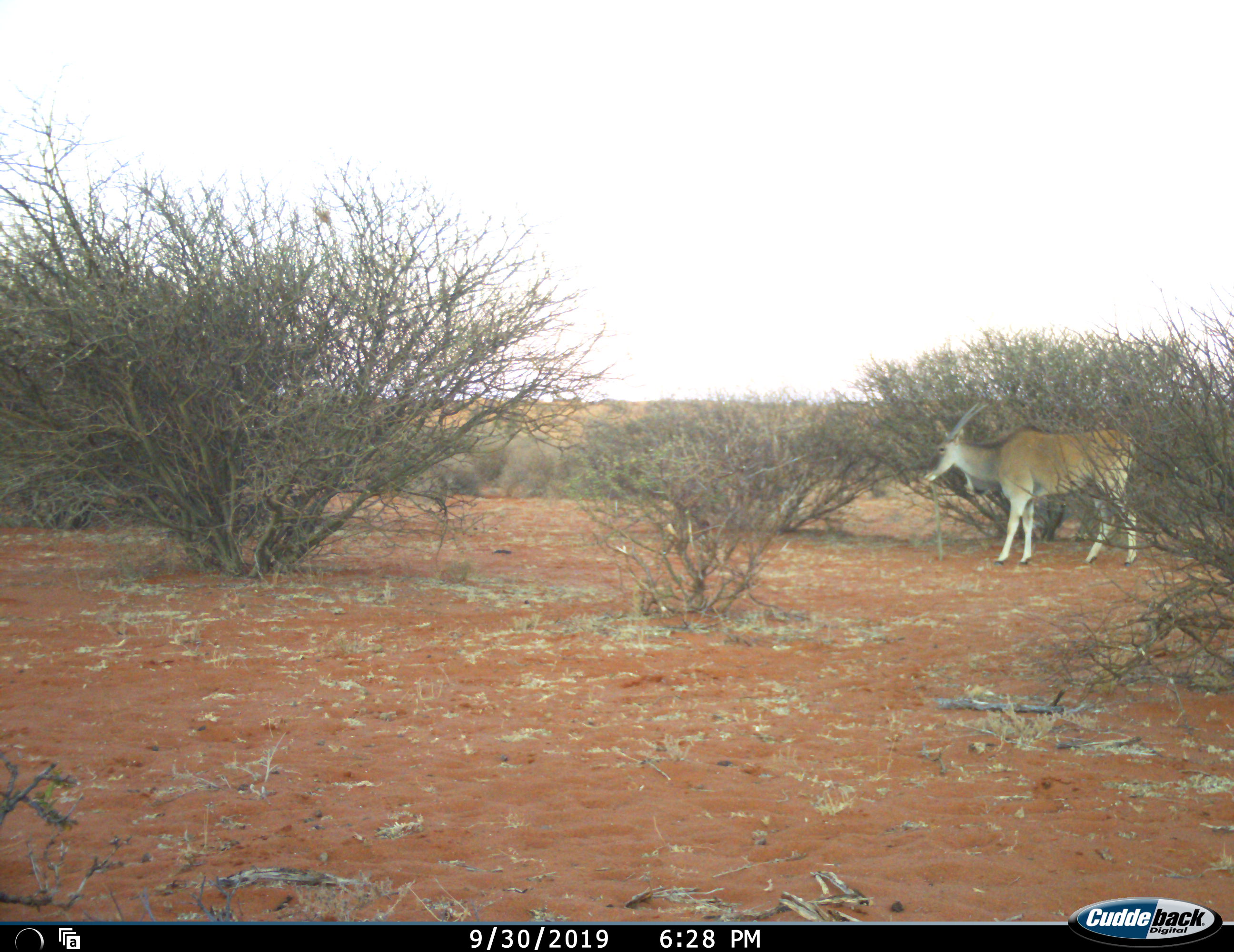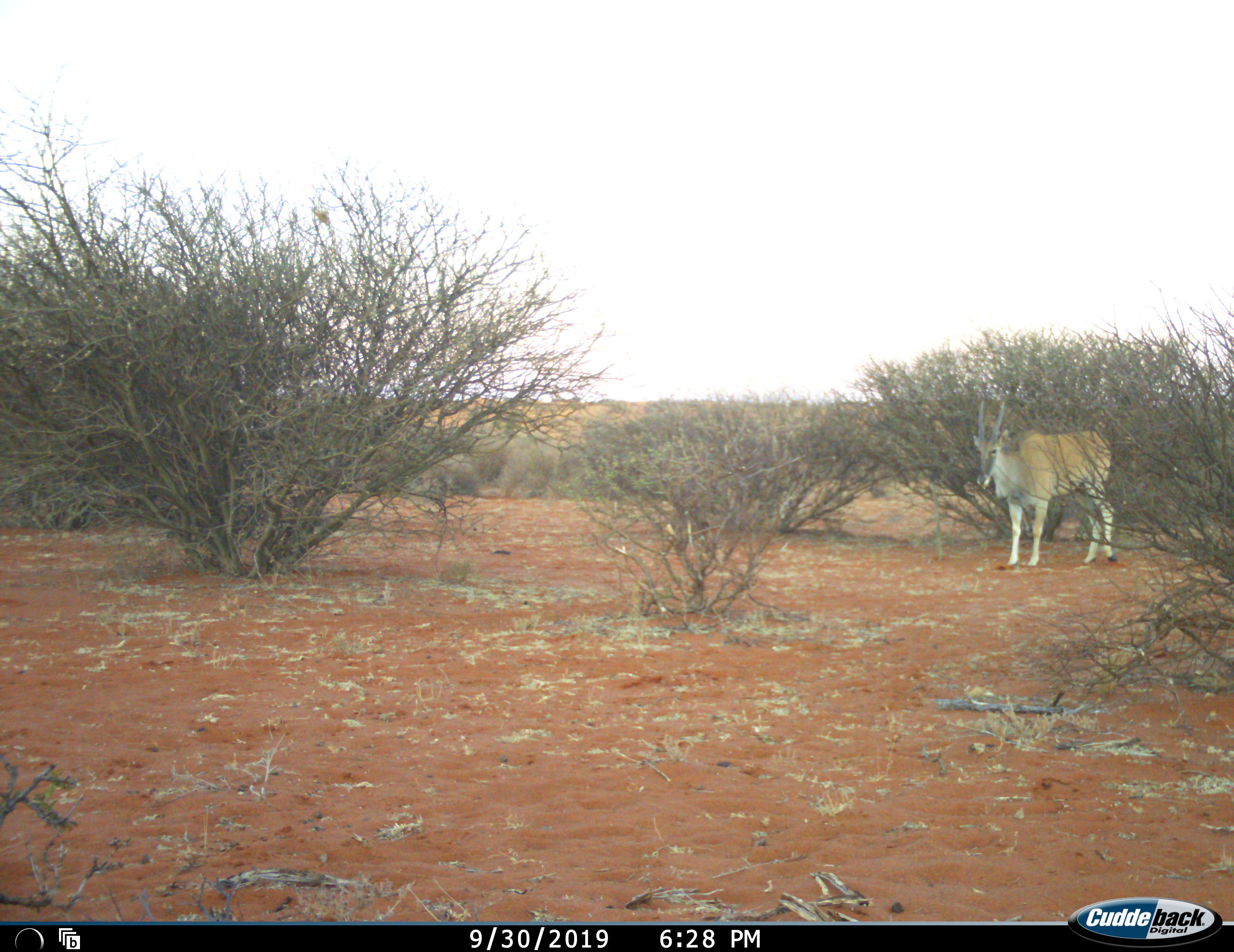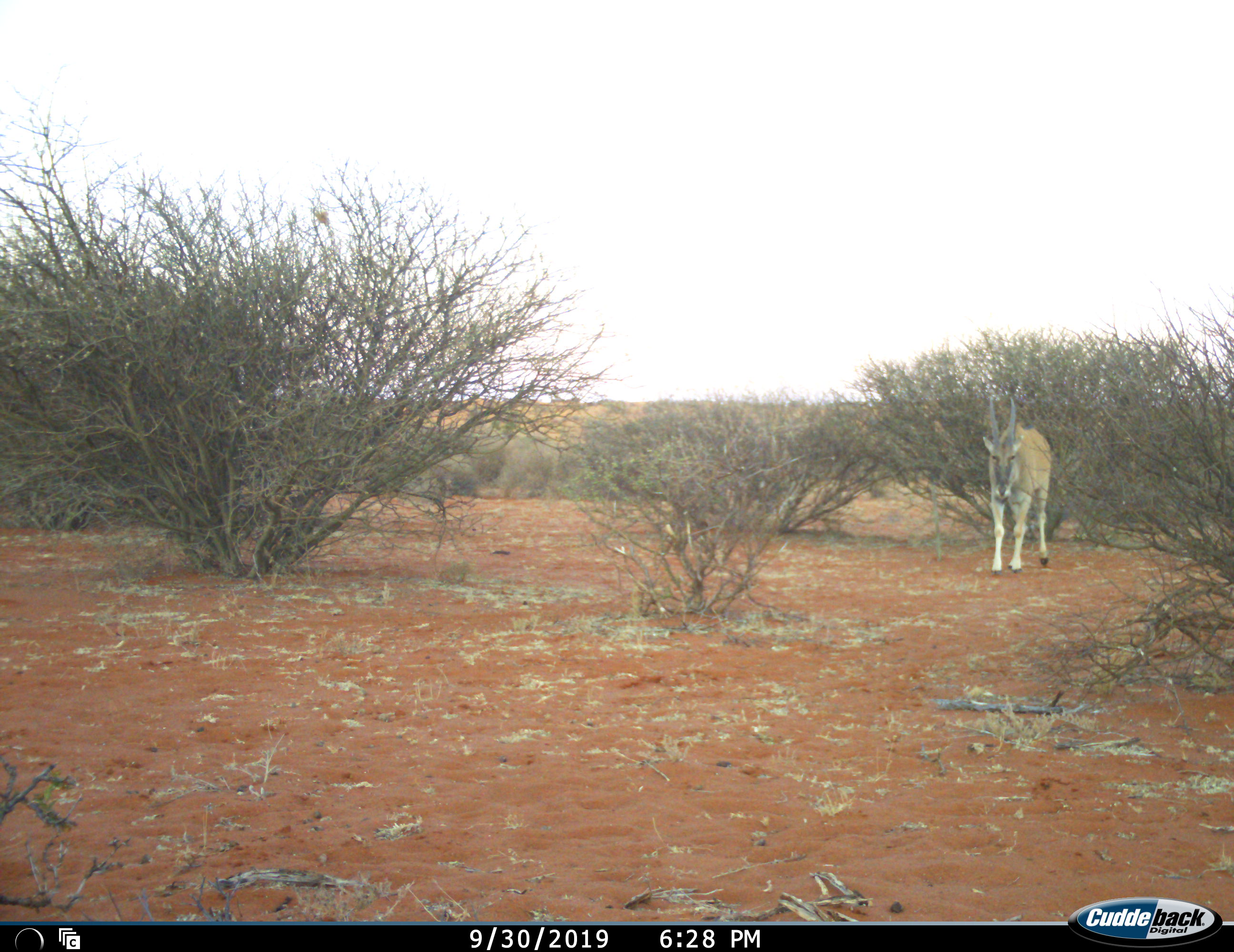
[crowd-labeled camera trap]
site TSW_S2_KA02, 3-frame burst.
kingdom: Animalia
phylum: Chordata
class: Mammalia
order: Artiodactyla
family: Bovidae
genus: Tragelaphus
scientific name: Tragelaphus oryx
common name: eland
Eland (Tragelaphus oryx), count 1. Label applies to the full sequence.